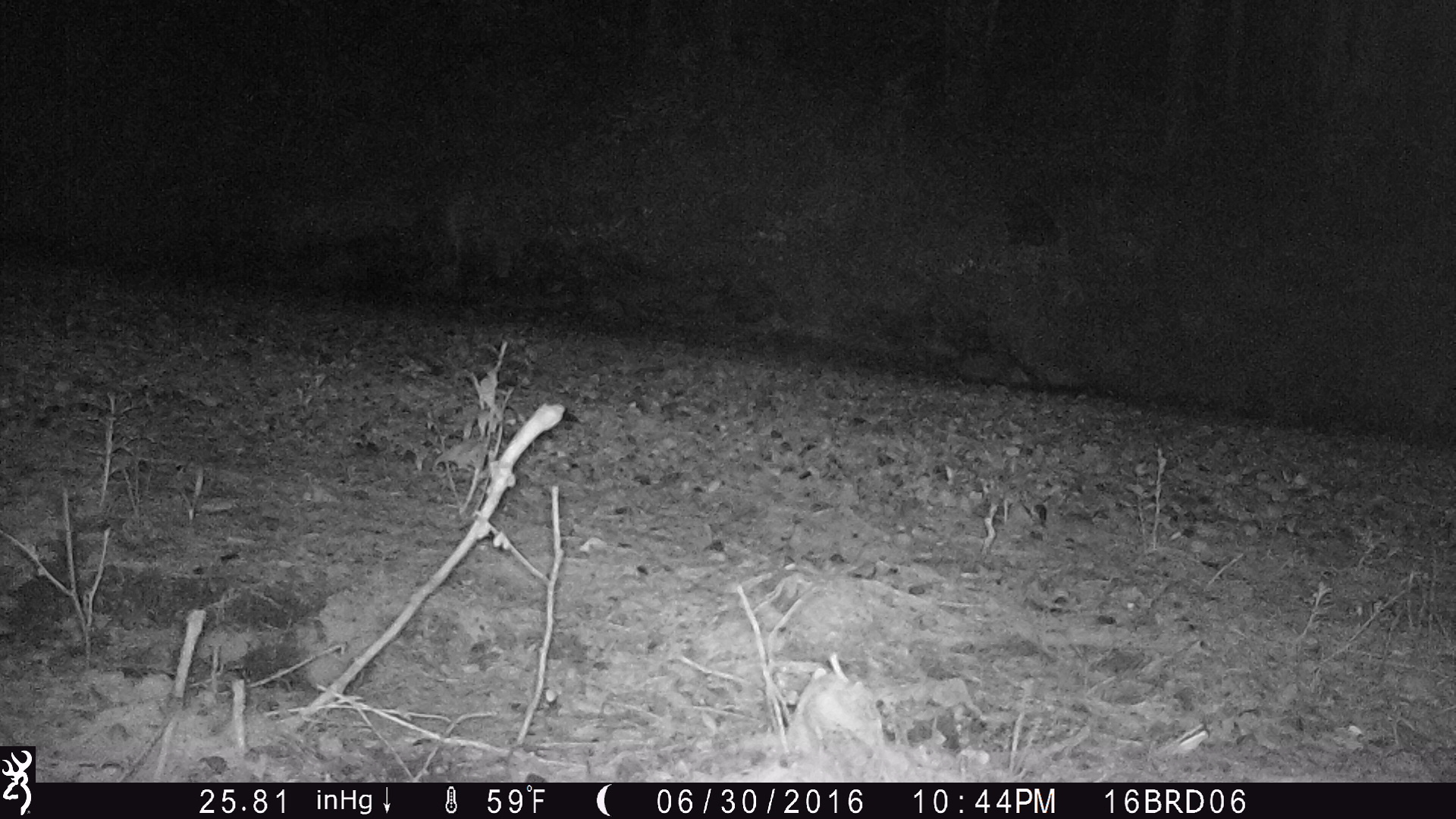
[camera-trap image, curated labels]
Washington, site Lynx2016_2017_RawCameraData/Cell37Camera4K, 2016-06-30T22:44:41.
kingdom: Animalia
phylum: Chordata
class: Mammalia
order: Lagomorpha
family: Leporidae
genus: Lepus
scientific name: Lepus americanus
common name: snowshoe hare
Lepus americanus (snowshoe hare). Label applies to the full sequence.